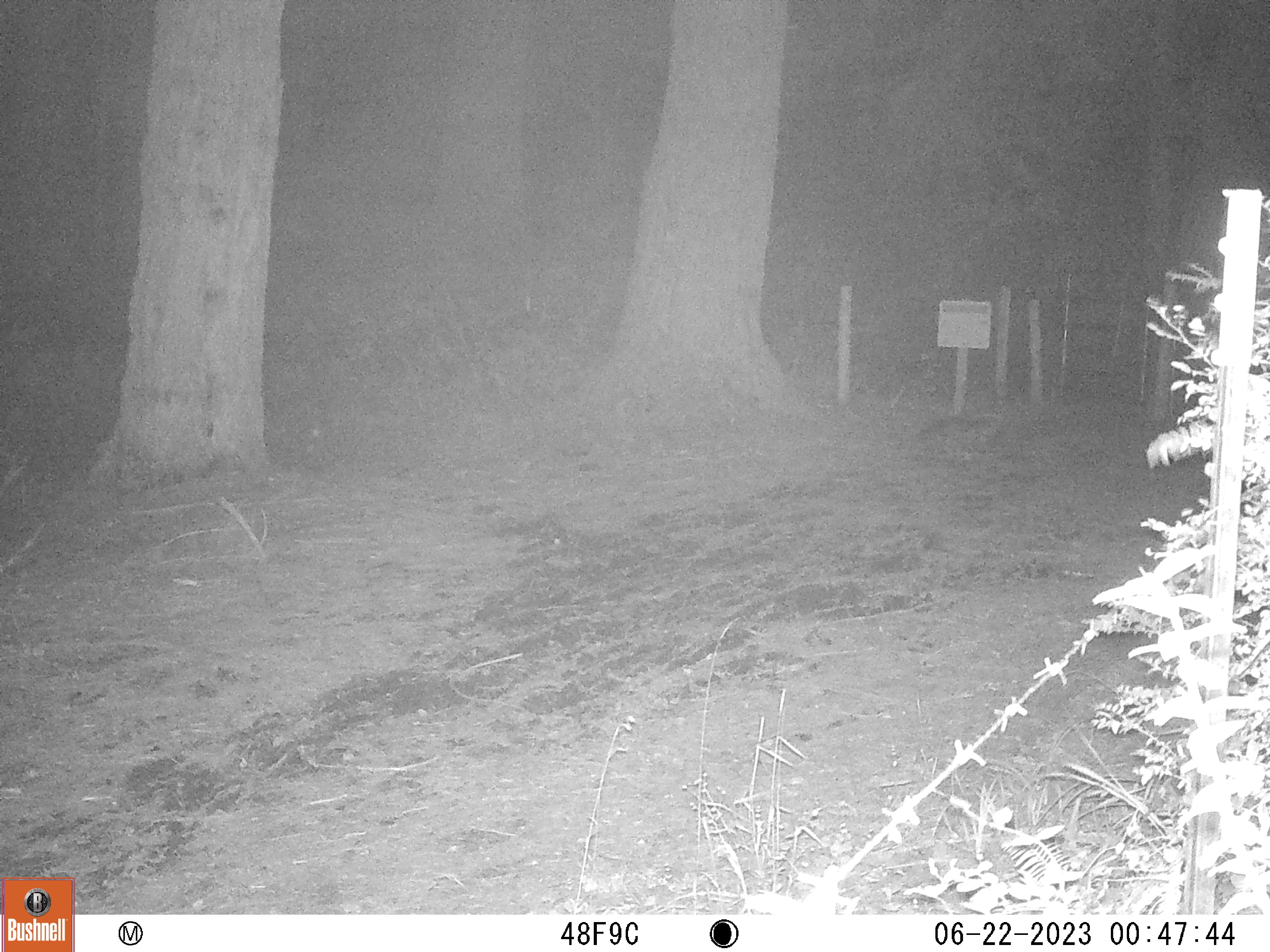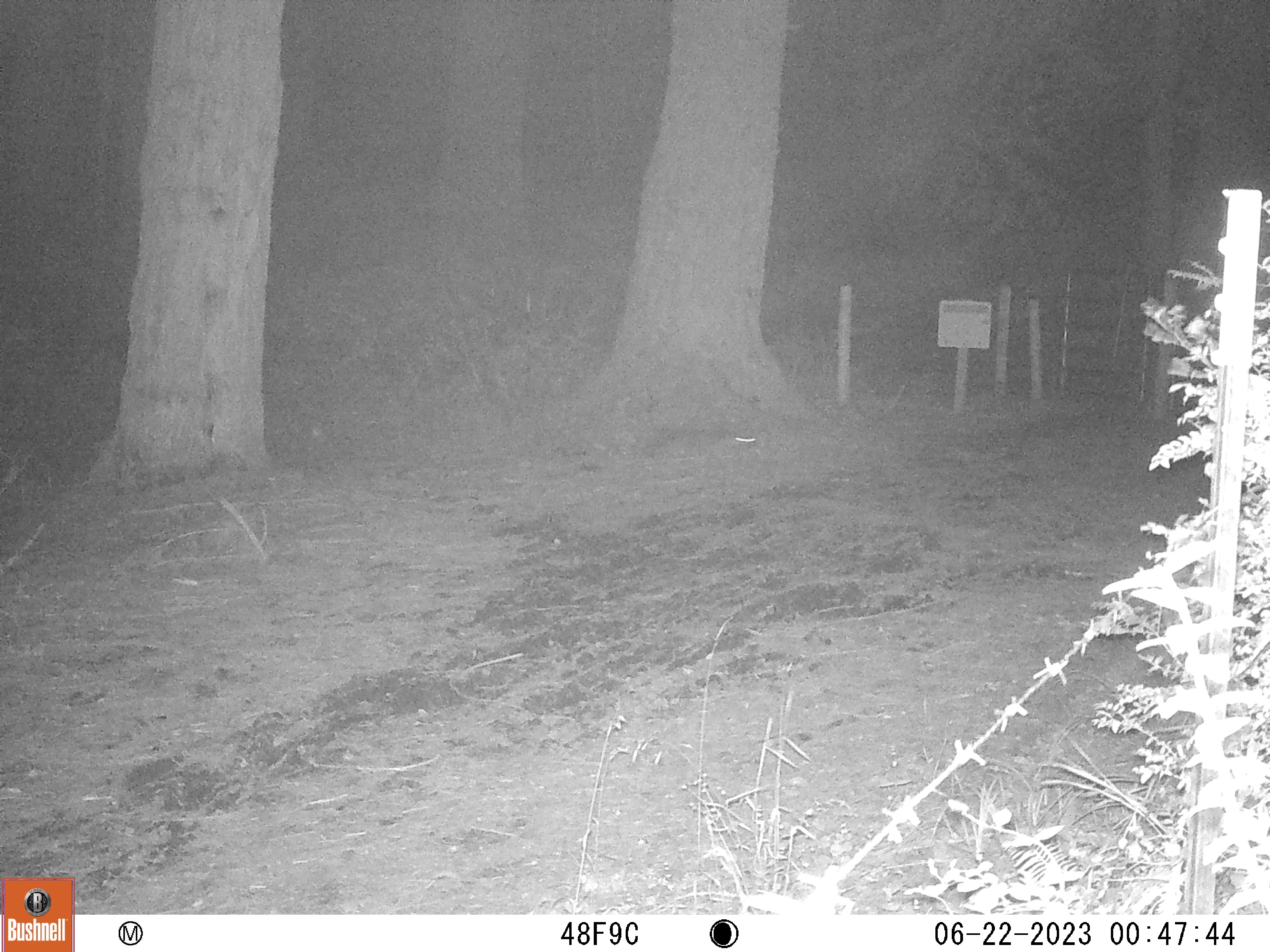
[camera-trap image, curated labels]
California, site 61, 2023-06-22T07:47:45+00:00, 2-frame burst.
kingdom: Animalia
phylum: Chordata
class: Mammalia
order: Carnivora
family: Canidae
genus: Urocyon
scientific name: Urocyon cinereoargenteus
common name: gray fox